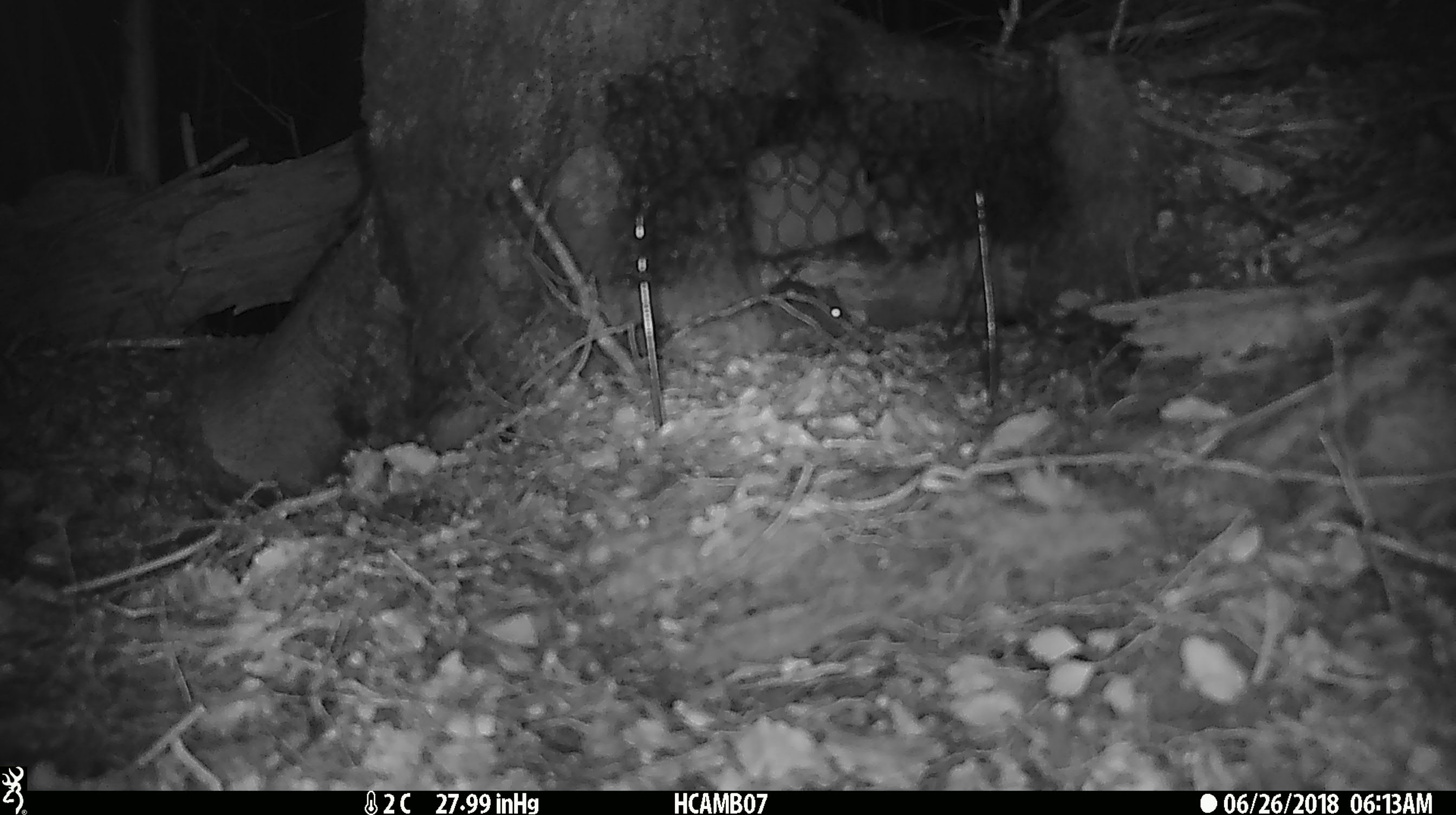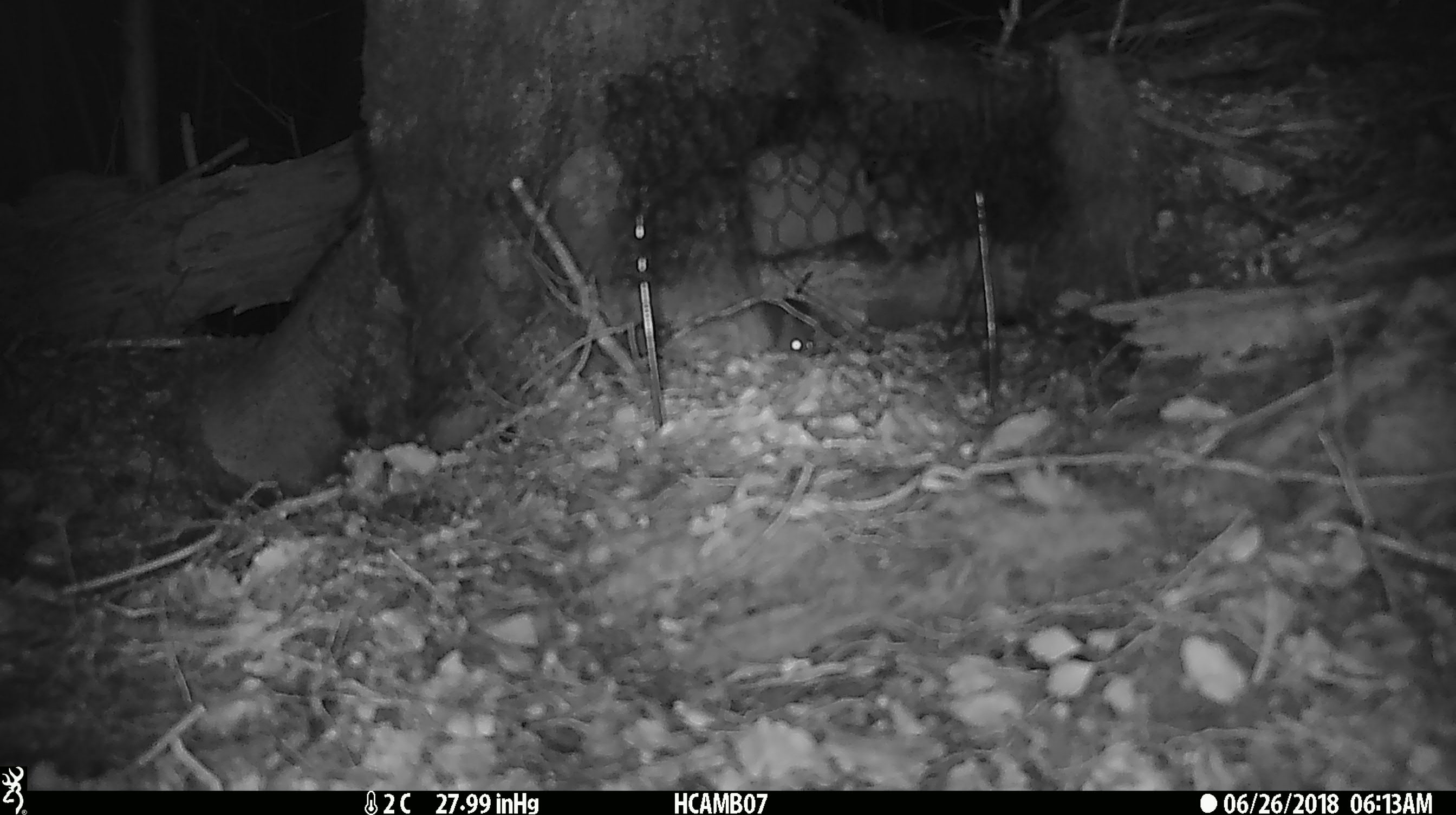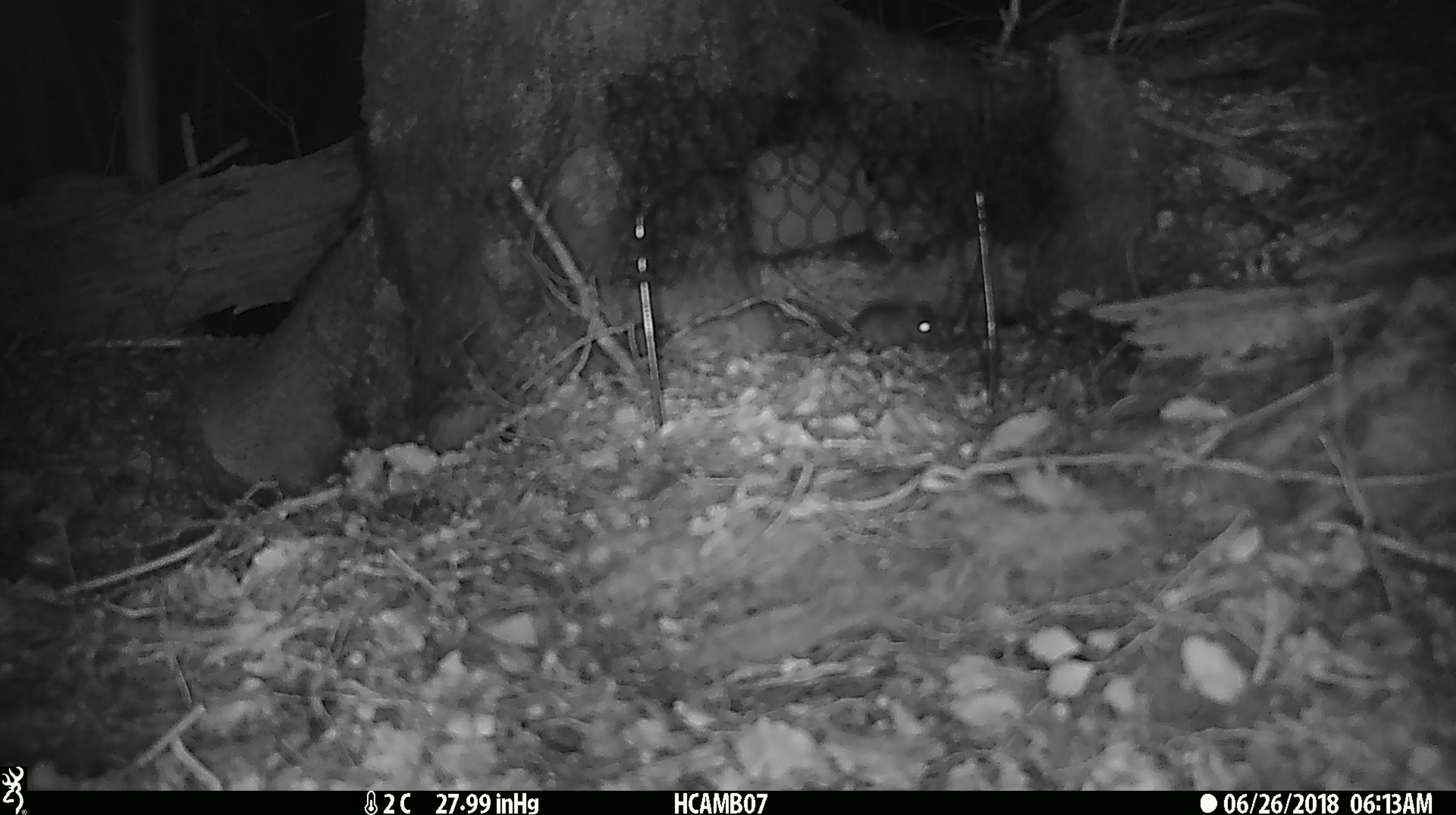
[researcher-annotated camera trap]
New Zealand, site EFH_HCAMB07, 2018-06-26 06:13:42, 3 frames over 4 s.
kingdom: Animalia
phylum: Chordata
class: Mammalia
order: Rodentia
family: Muridae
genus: Mus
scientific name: Mus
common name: mouse